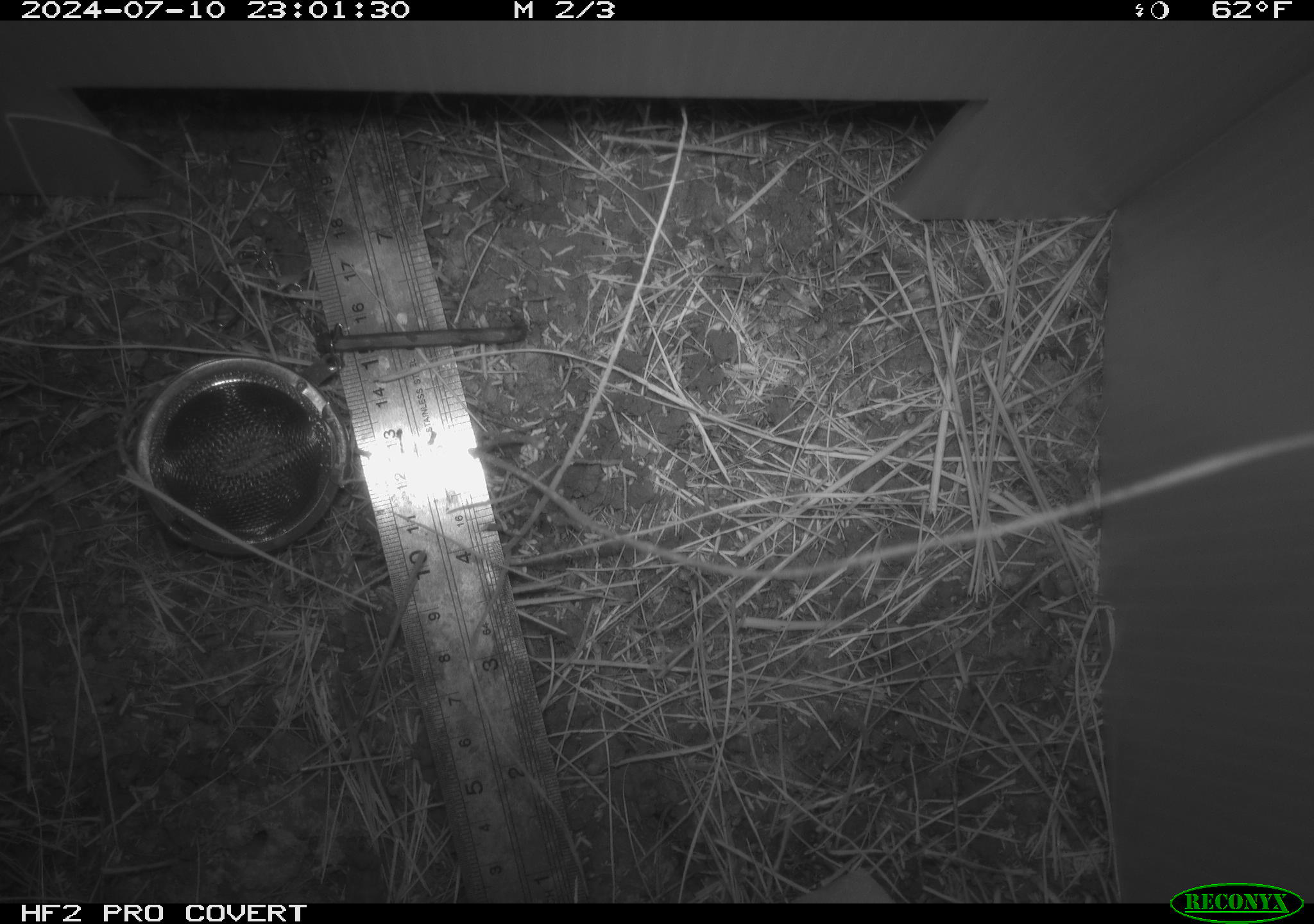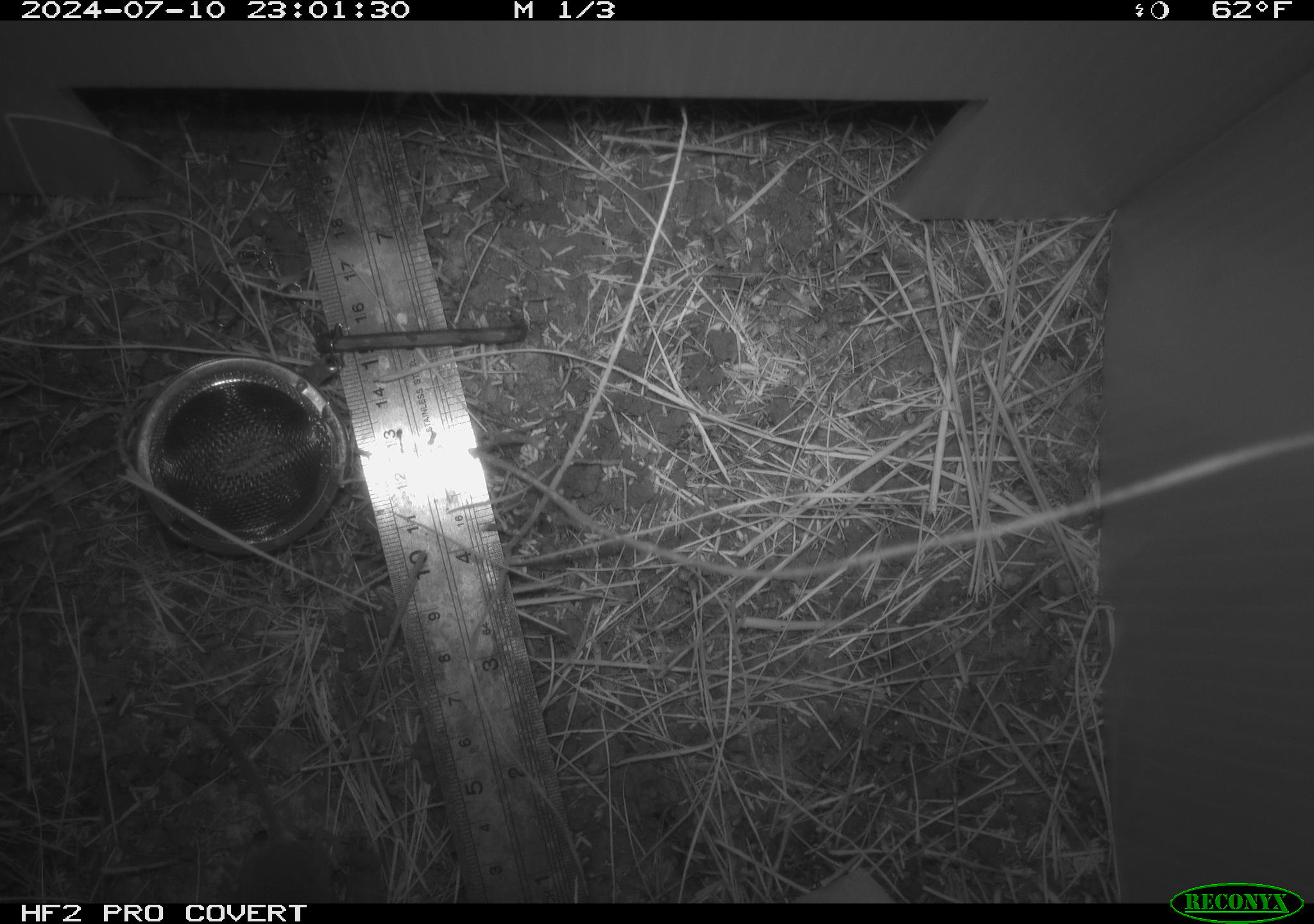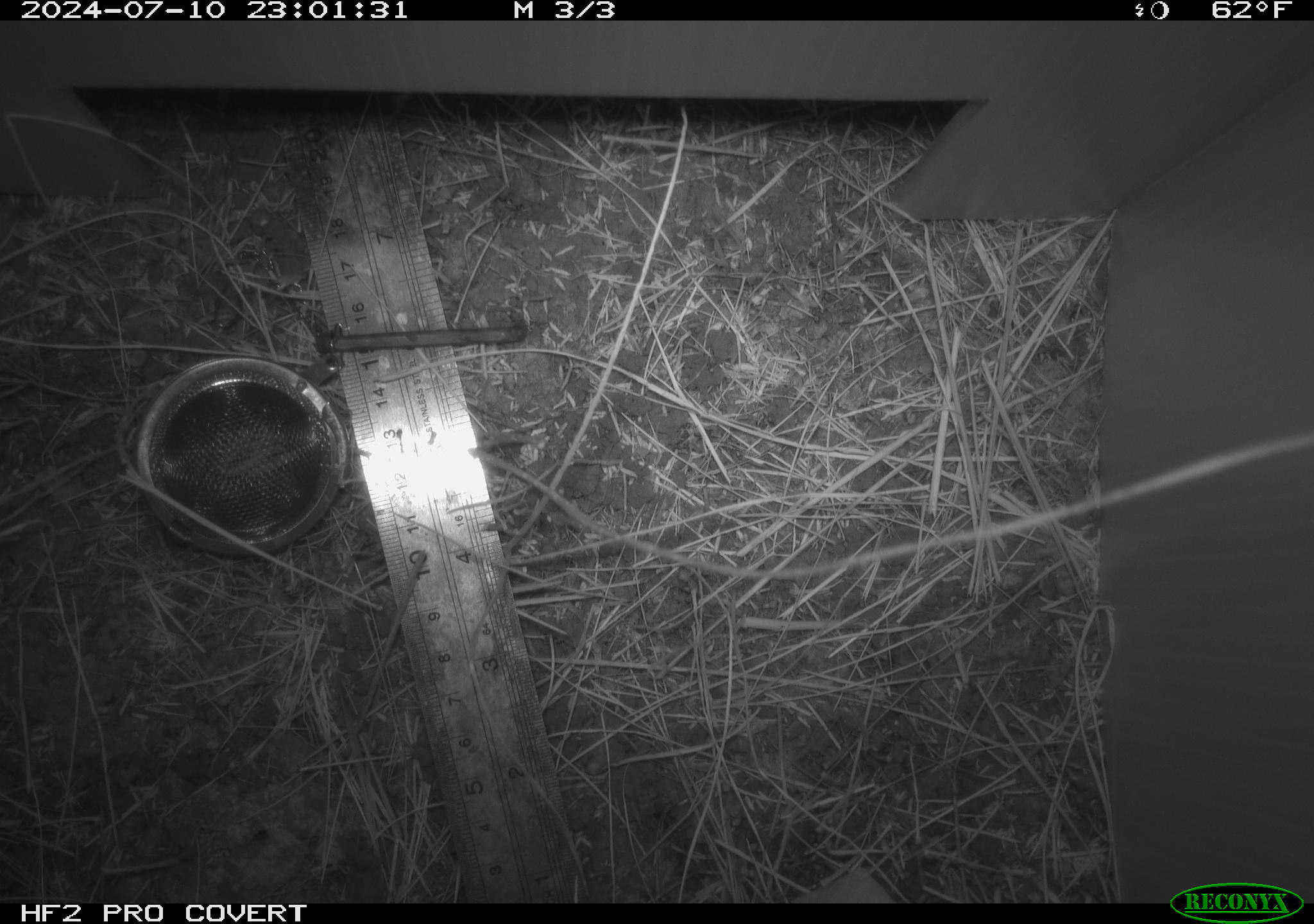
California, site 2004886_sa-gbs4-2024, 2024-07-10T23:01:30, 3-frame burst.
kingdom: Animalia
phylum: Chordata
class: Mammalia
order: Rodentia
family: Cricetidae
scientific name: Arvicolinae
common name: voles, lemmings, and muskrats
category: arvicolinae subfamily